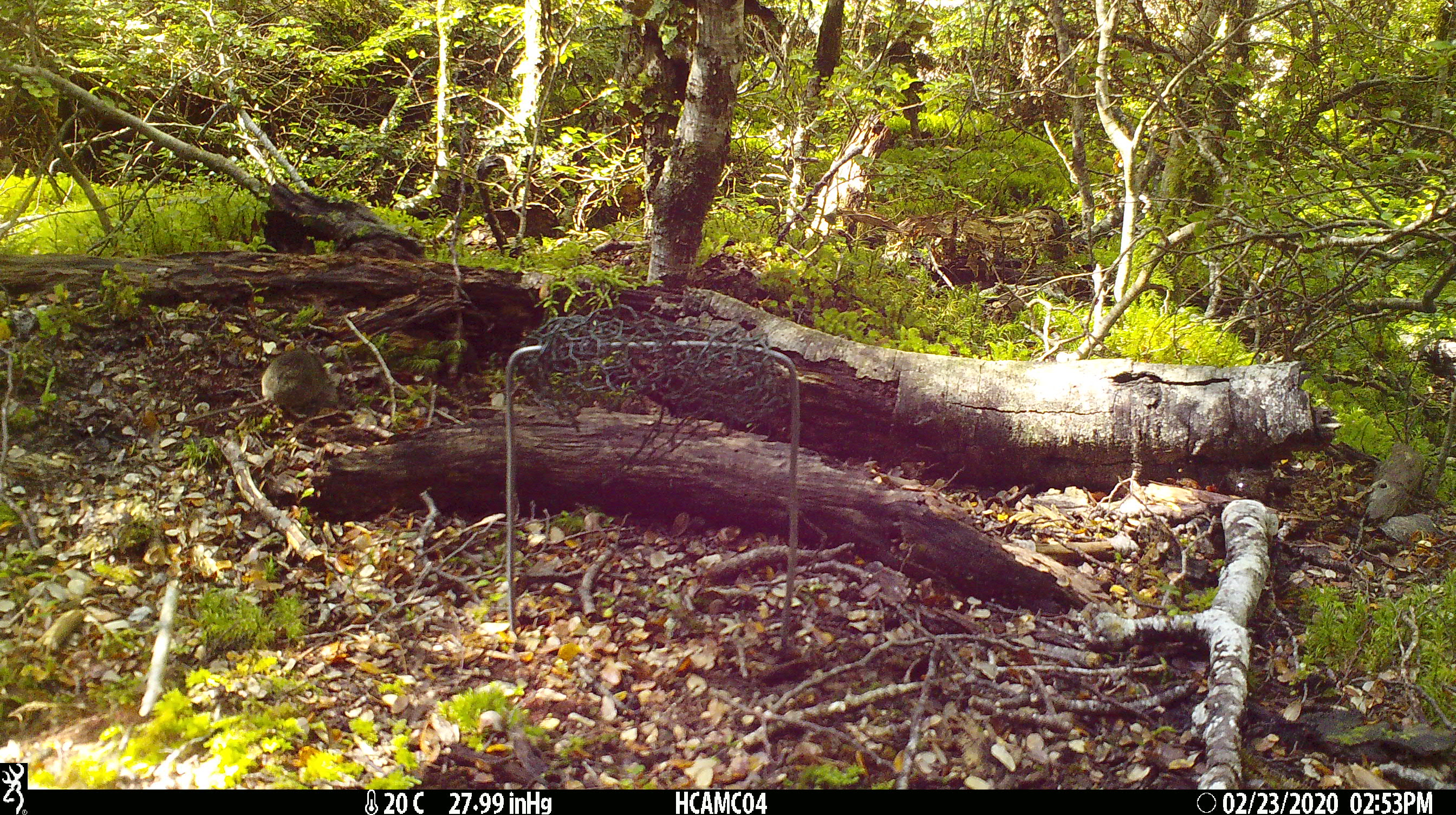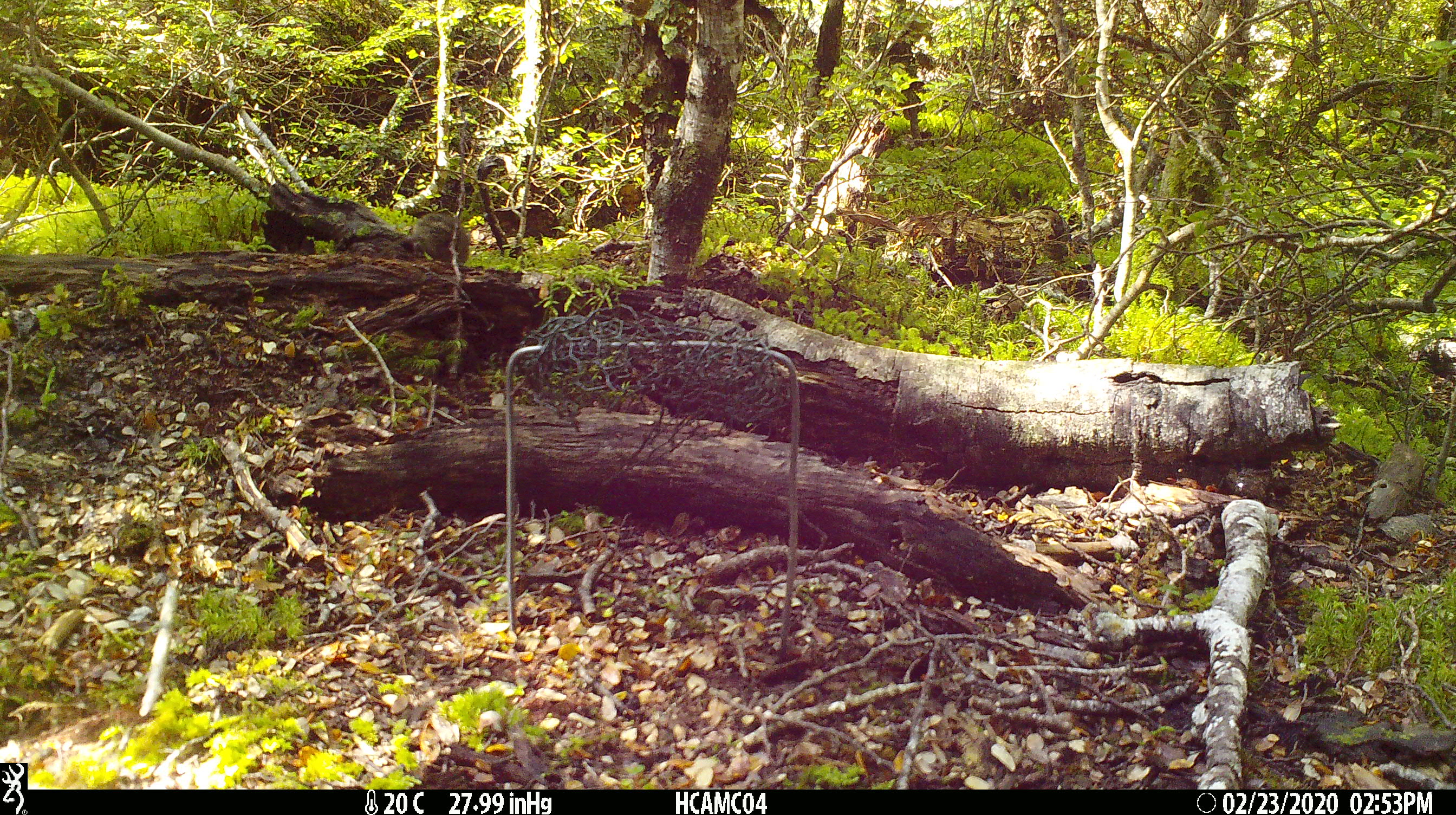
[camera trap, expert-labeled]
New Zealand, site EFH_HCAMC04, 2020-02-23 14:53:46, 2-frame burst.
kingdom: Animalia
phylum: Chordata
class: Mammalia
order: Rodentia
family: Muridae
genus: Mus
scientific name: Mus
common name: mouse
Mouse (Mus).